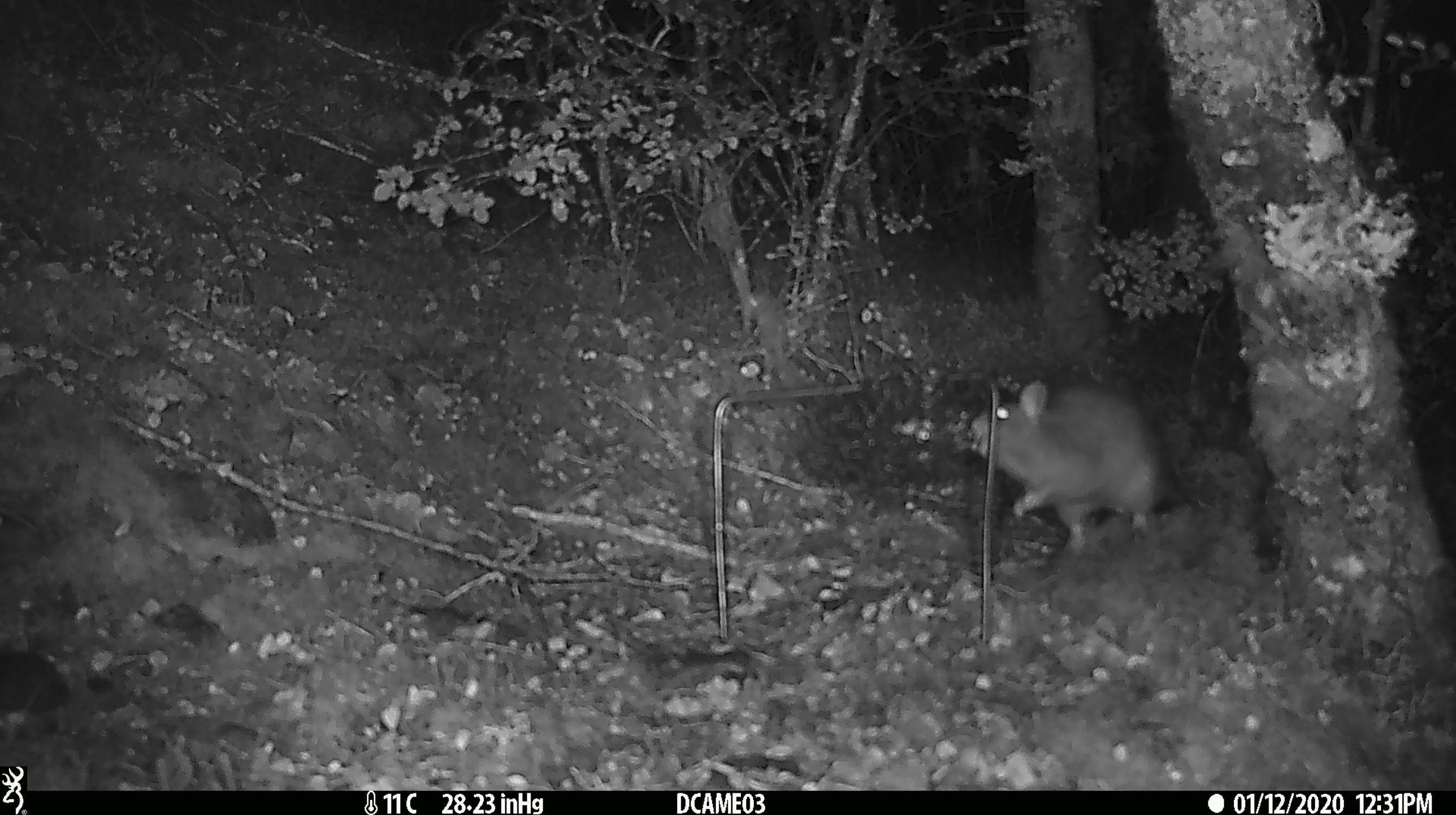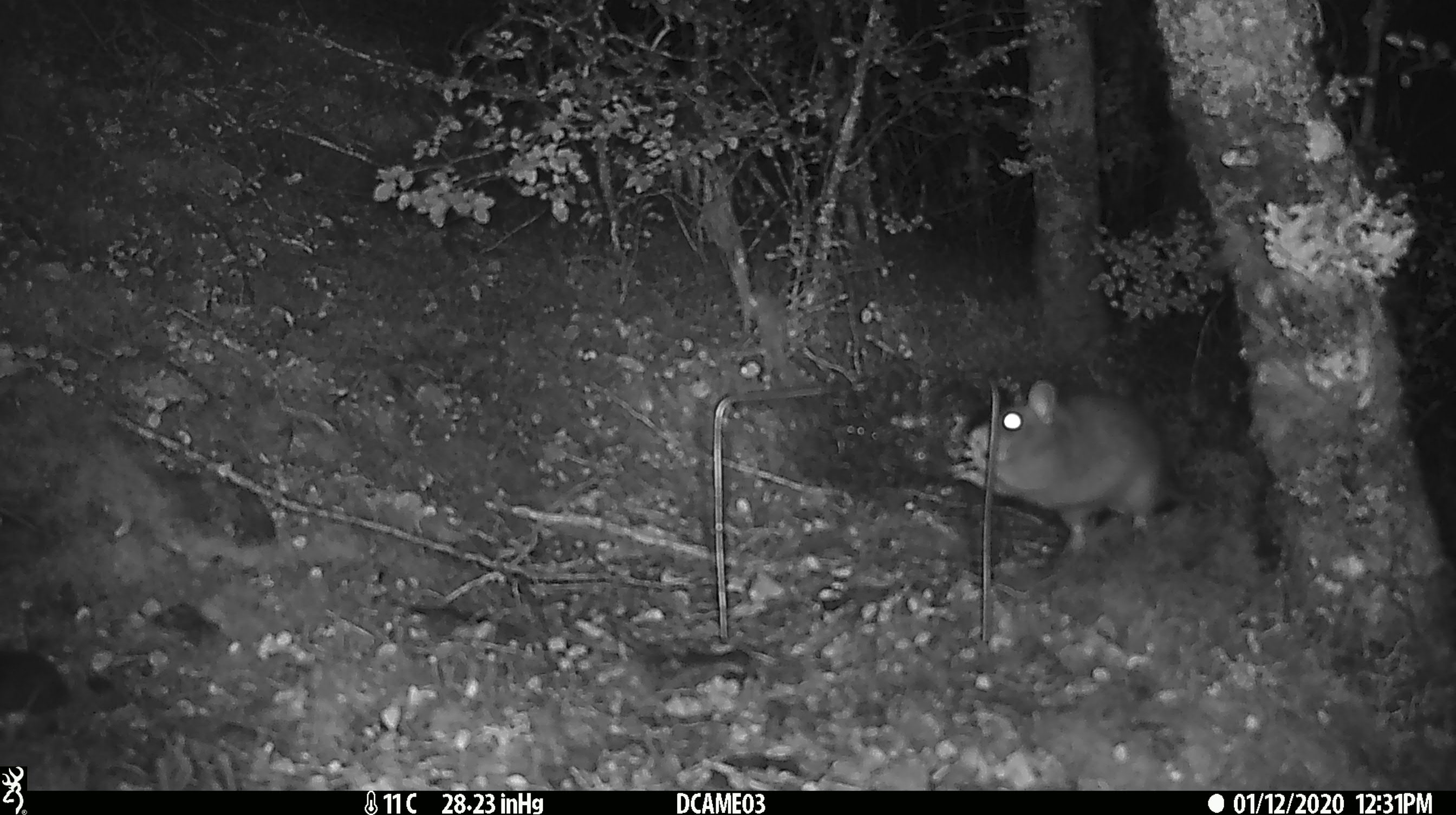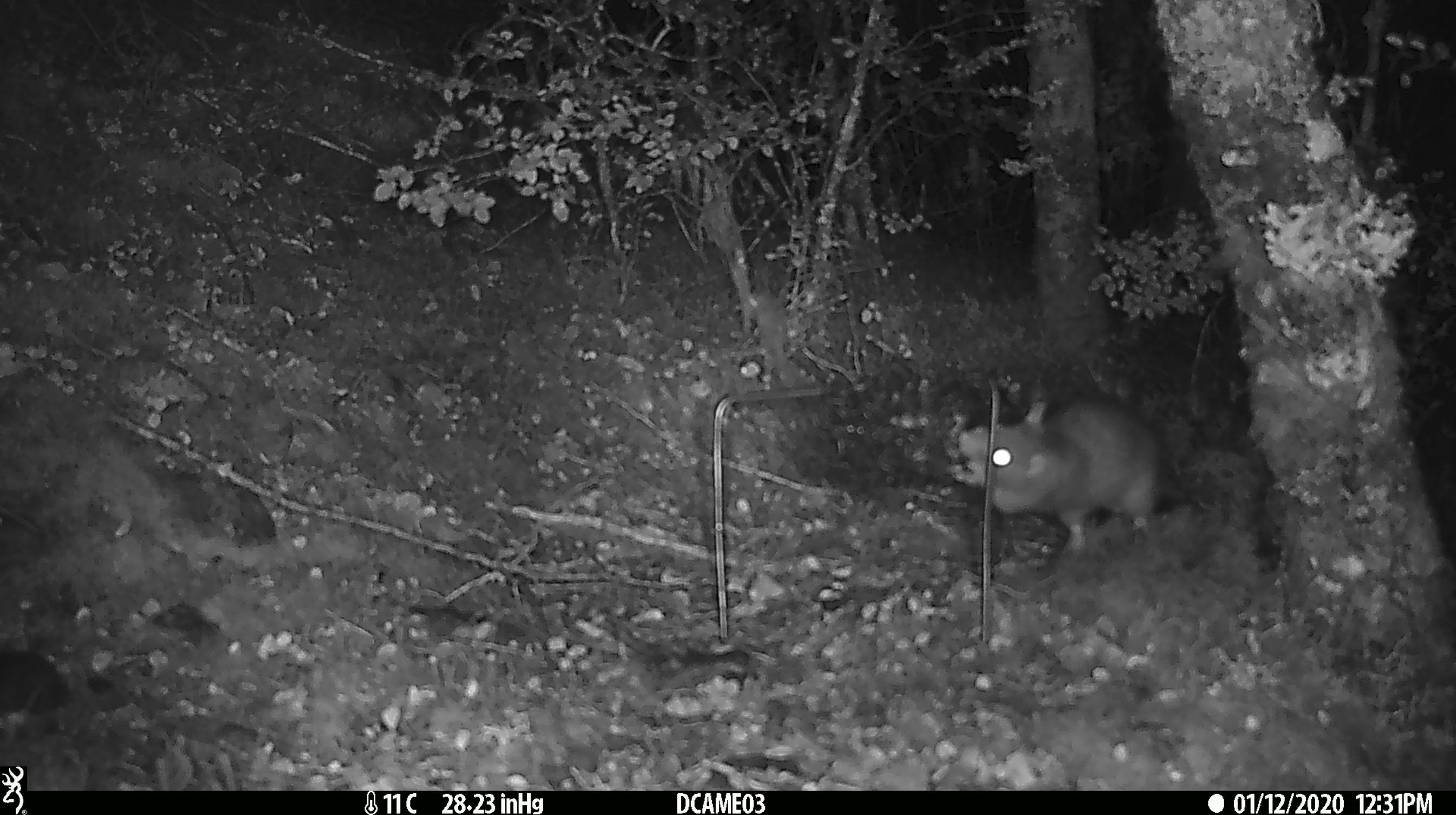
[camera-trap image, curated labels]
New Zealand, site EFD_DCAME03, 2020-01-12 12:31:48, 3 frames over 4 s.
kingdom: Animalia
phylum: Chordata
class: Mammalia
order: Rodentia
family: Muridae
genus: Rattus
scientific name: Rattus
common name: rat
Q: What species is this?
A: Rat (Rattus).